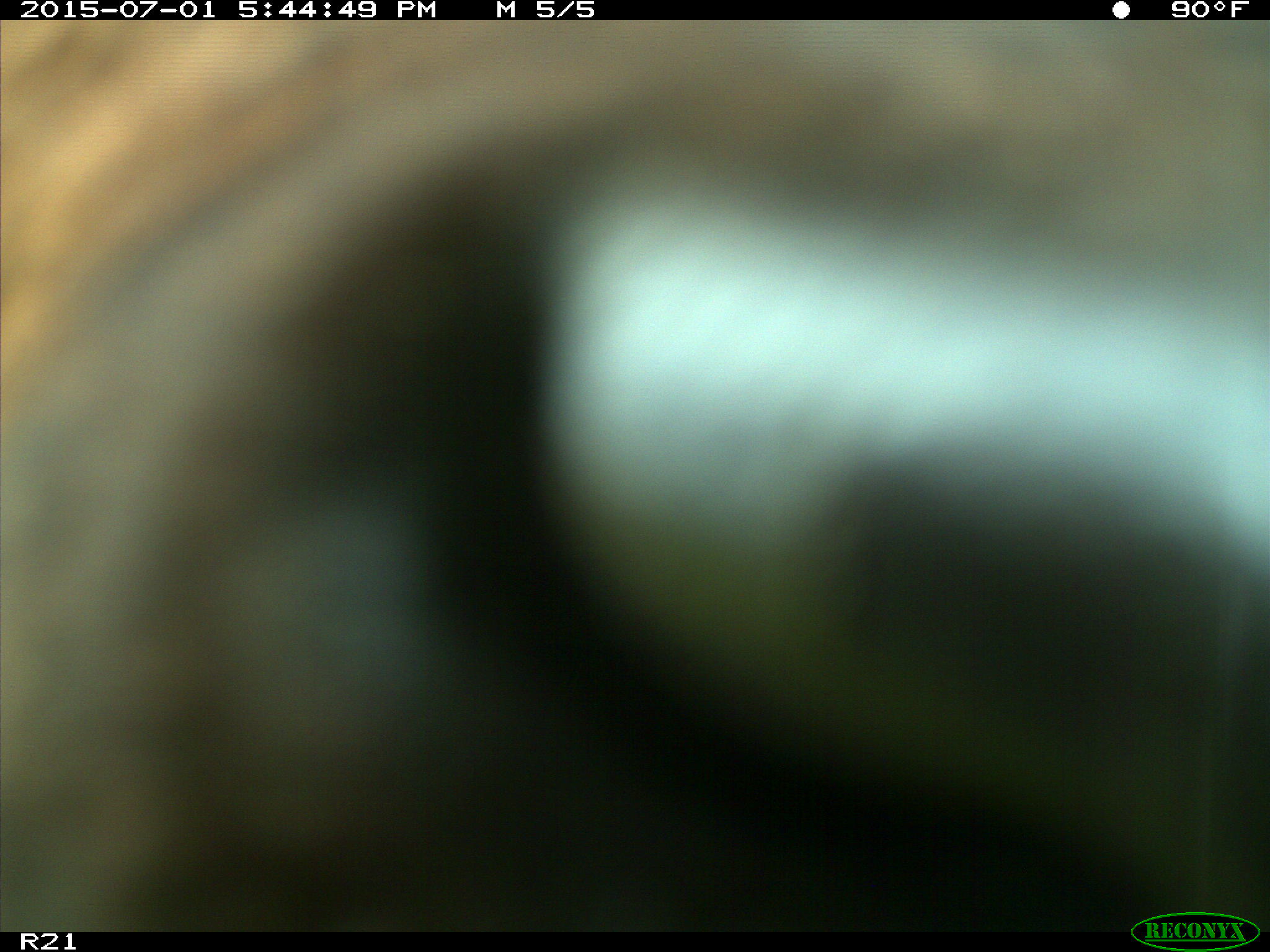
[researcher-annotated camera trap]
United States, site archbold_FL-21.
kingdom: Animalia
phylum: Chordata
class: Mammalia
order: Artiodactyla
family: Bovidae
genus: Bos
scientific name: Bos taurus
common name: domestic cow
Bos taurus (domestic cow).